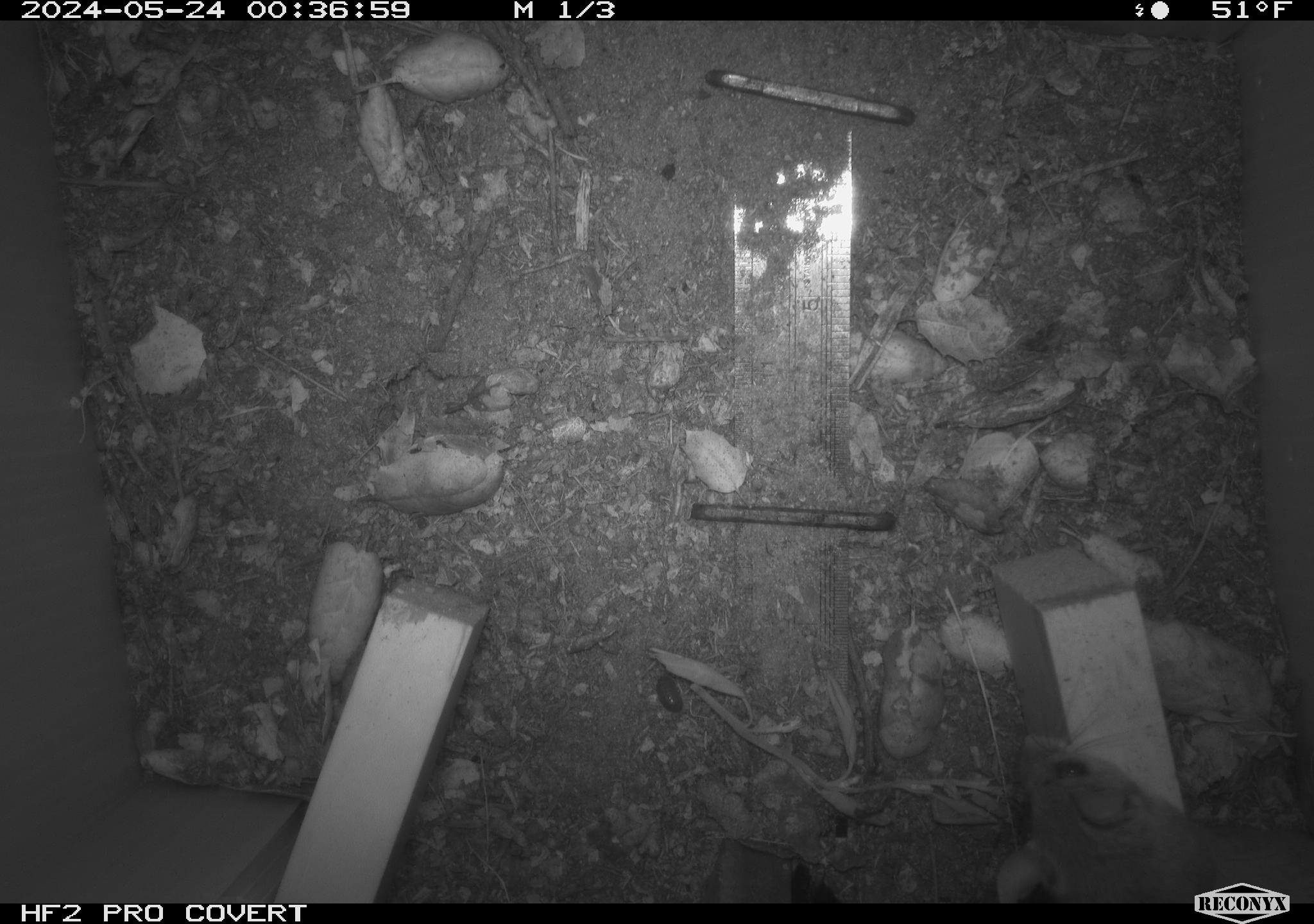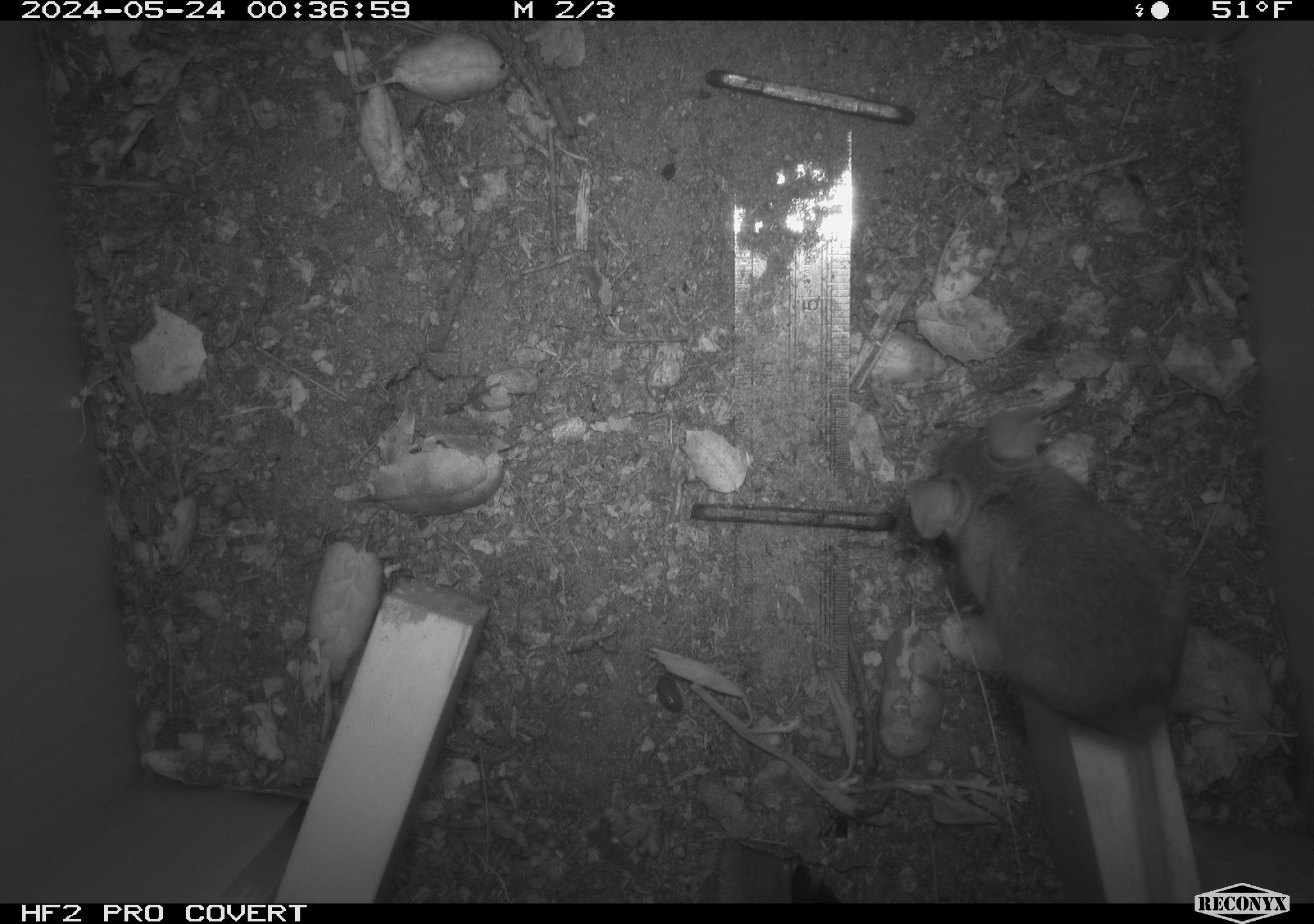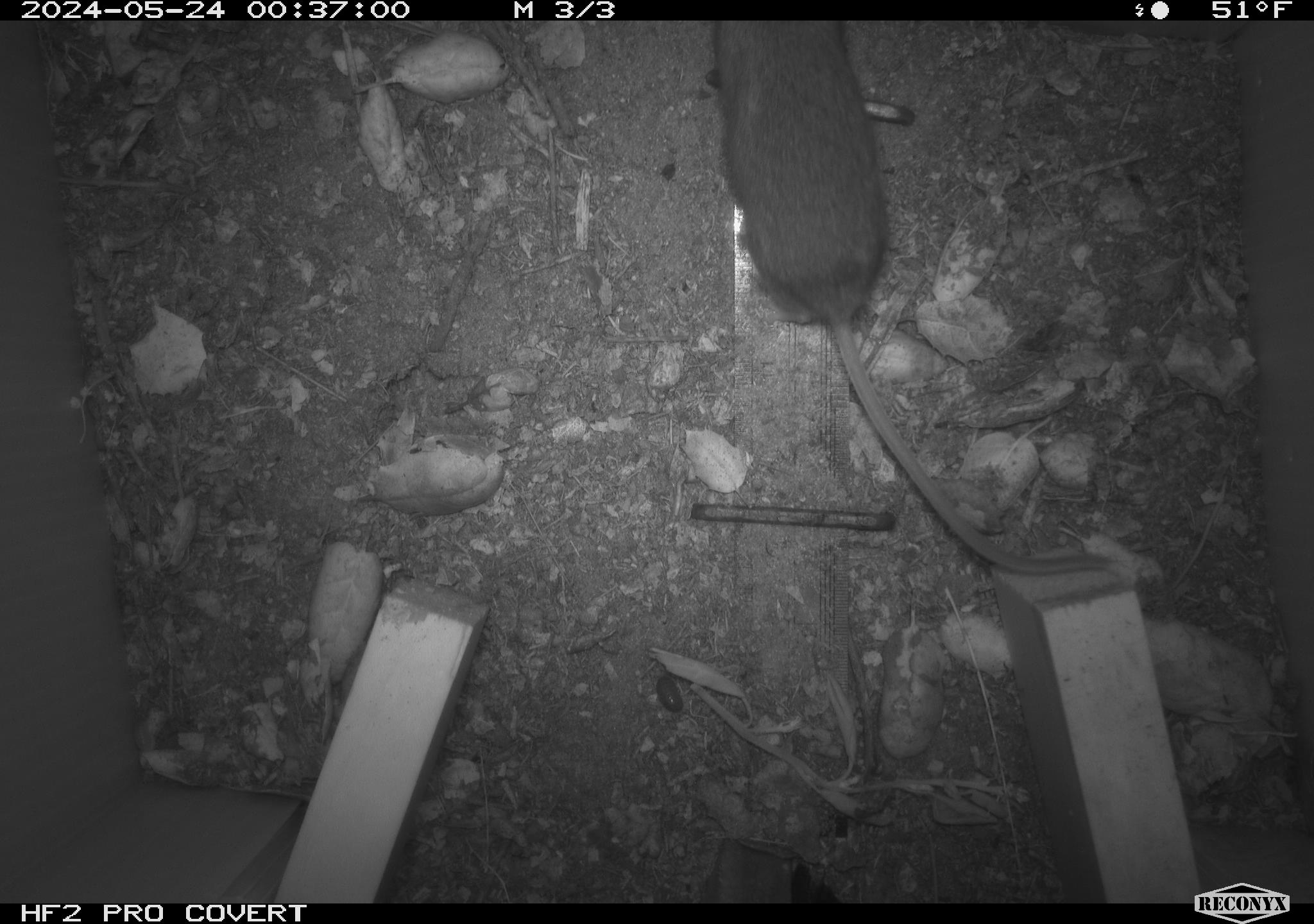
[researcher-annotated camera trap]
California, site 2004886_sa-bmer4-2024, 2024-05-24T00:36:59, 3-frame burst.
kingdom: Animalia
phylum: Chordata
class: Mammalia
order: Rodentia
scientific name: Rodentia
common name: mouse species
Mouse species (Rodentia).